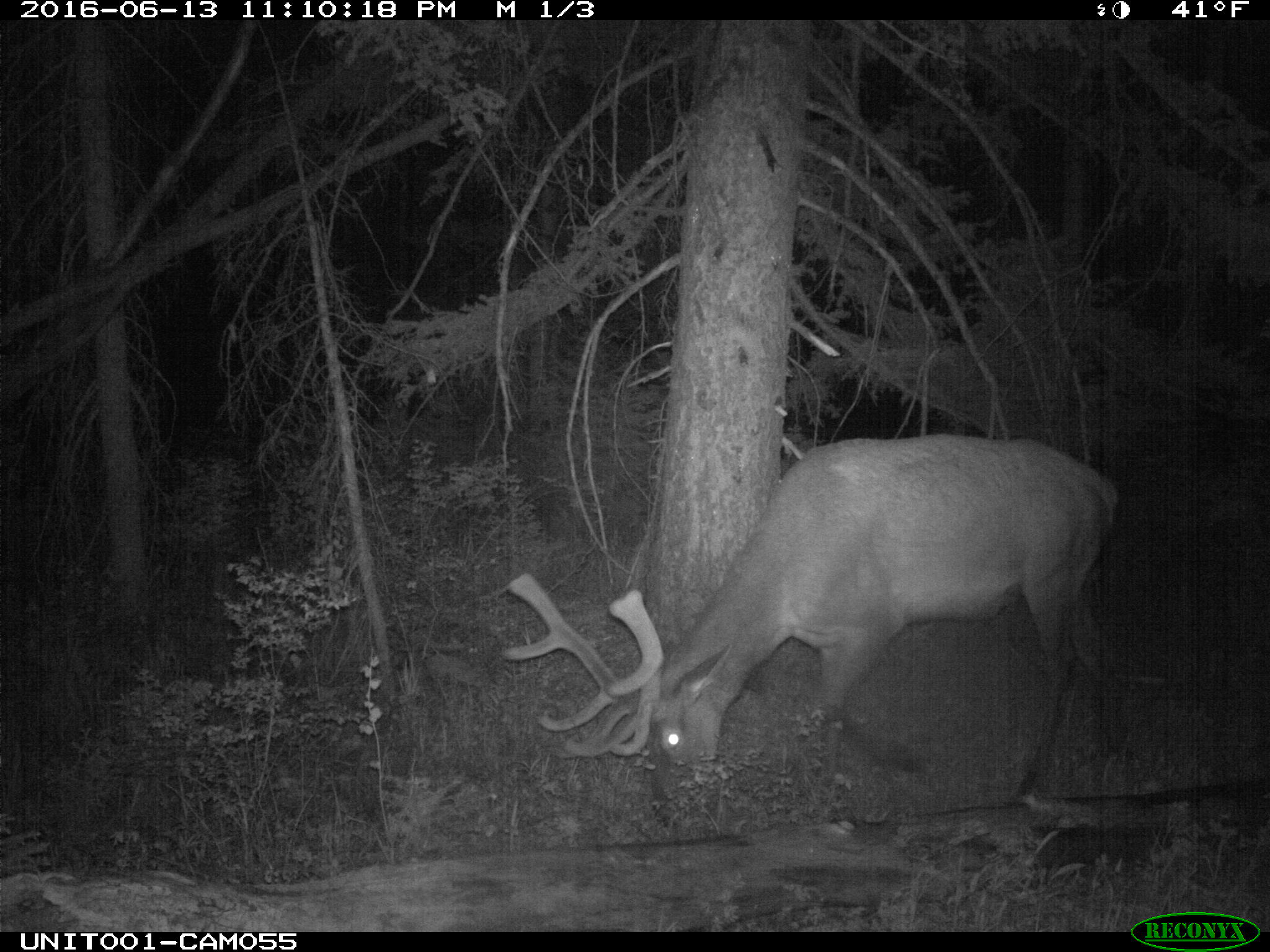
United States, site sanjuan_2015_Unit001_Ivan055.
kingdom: Animalia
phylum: Chordata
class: Mammalia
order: Artiodactyla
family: Cervidae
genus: Cervus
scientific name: Cervus elaphus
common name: red deer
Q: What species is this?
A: Cervus elaphus (red deer).